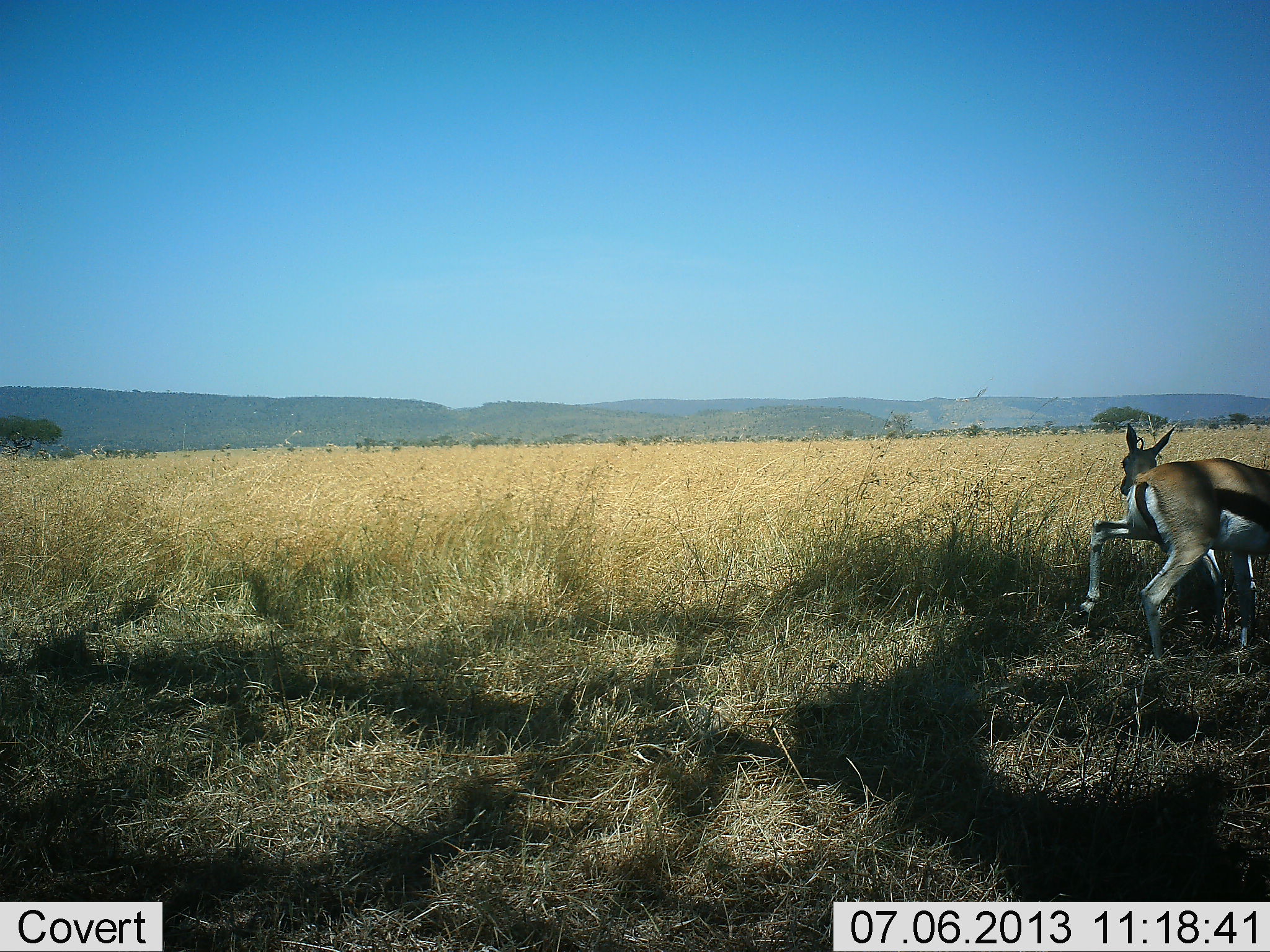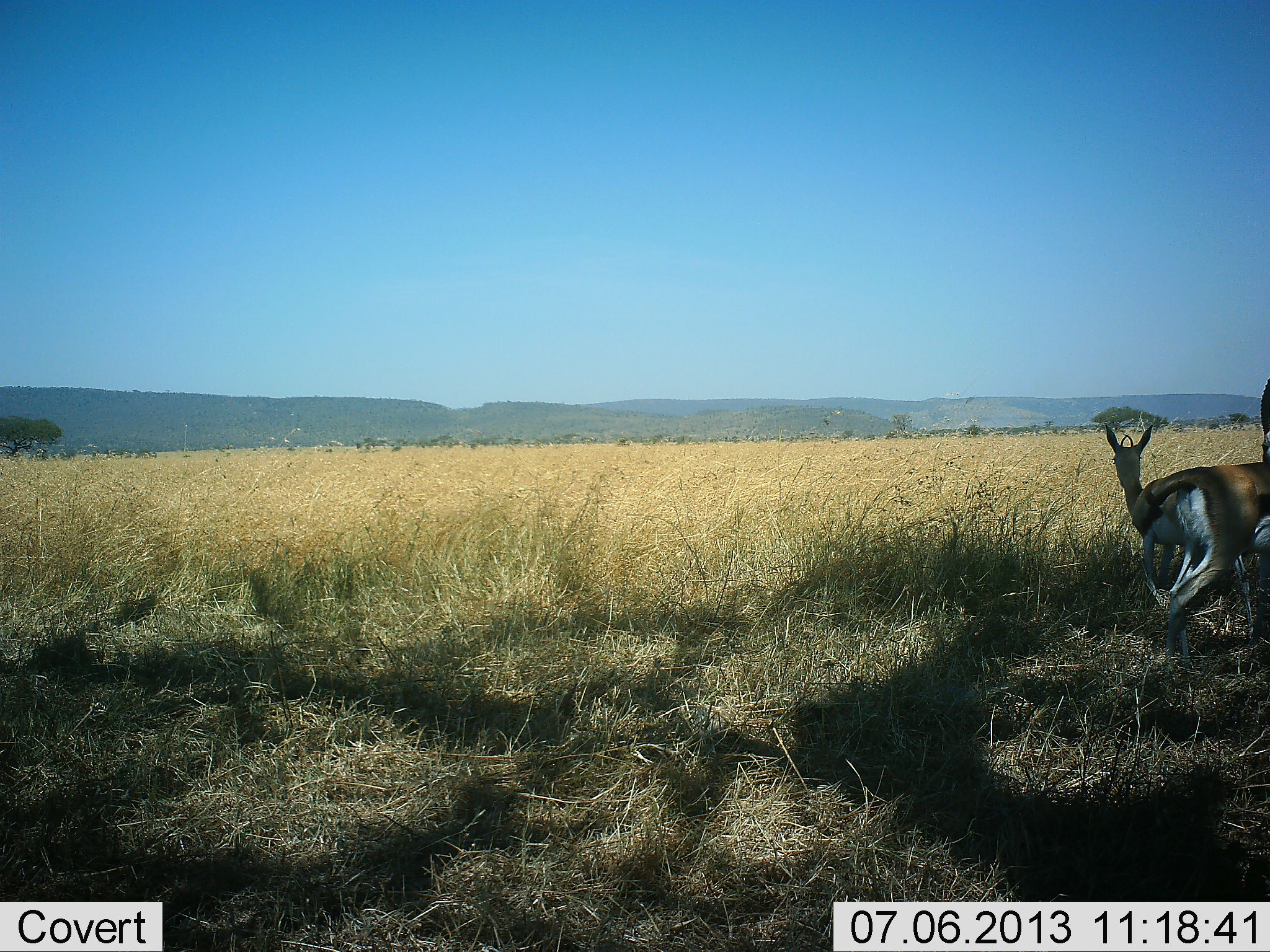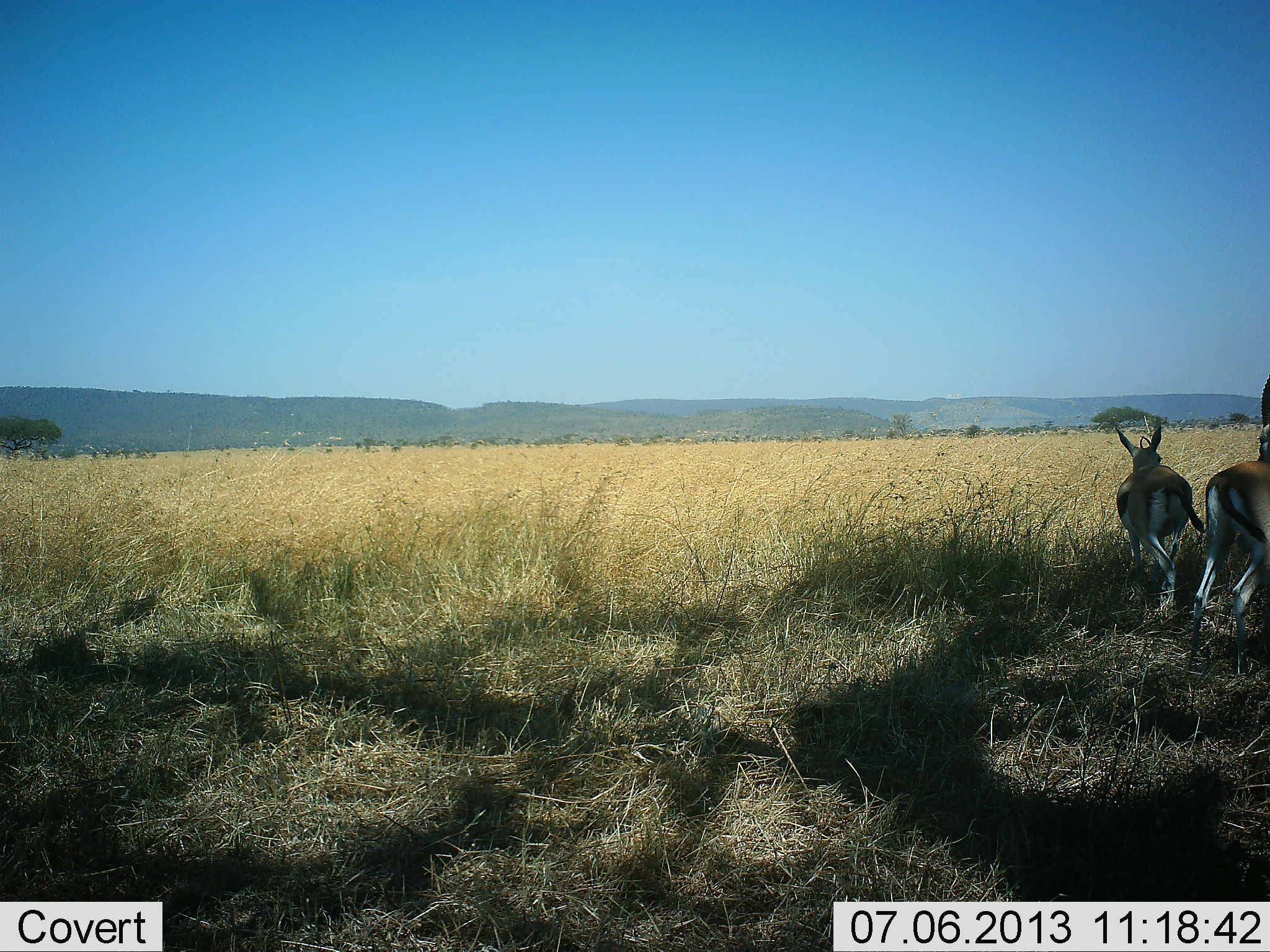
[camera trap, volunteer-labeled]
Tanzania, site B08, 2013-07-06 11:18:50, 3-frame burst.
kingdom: Animalia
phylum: Chordata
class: Mammalia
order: Artiodactyla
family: Bovidae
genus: Eudorcas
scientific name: Eudorcas thomsonii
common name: thomson's gazelle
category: gazellethomsons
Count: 2.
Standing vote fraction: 40%.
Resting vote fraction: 0%.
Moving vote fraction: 70%.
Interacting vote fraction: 0%.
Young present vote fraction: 0%.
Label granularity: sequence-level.